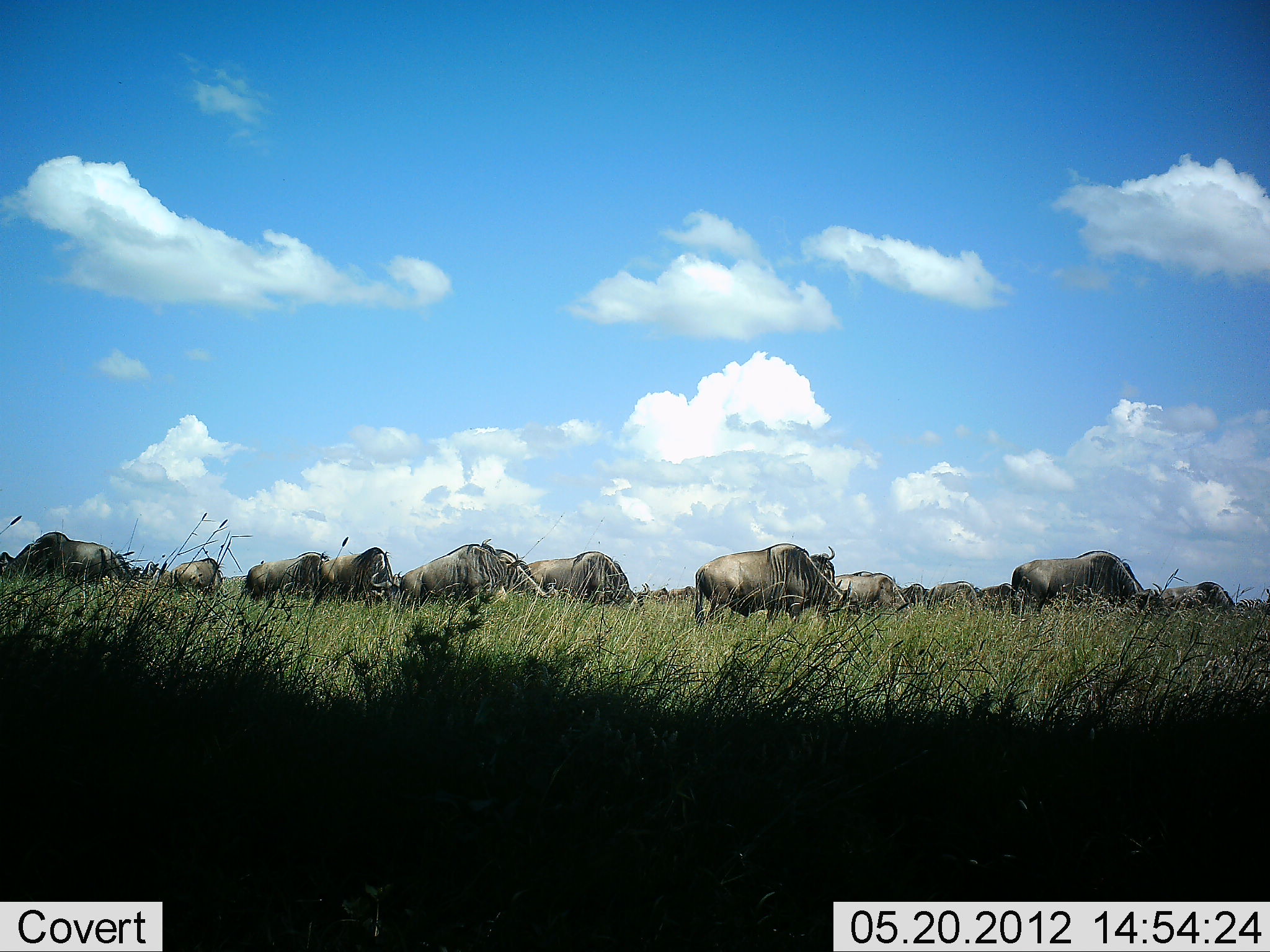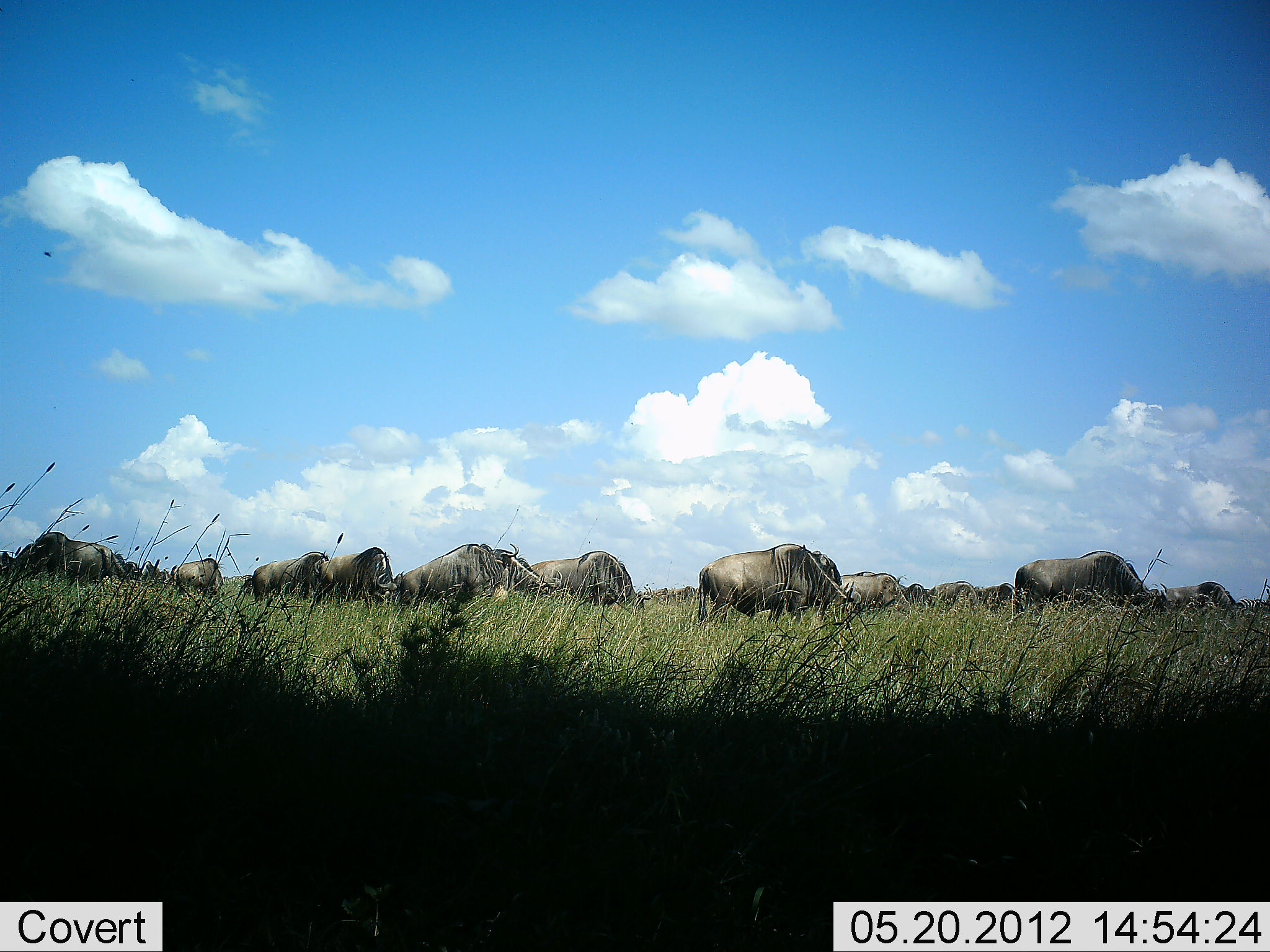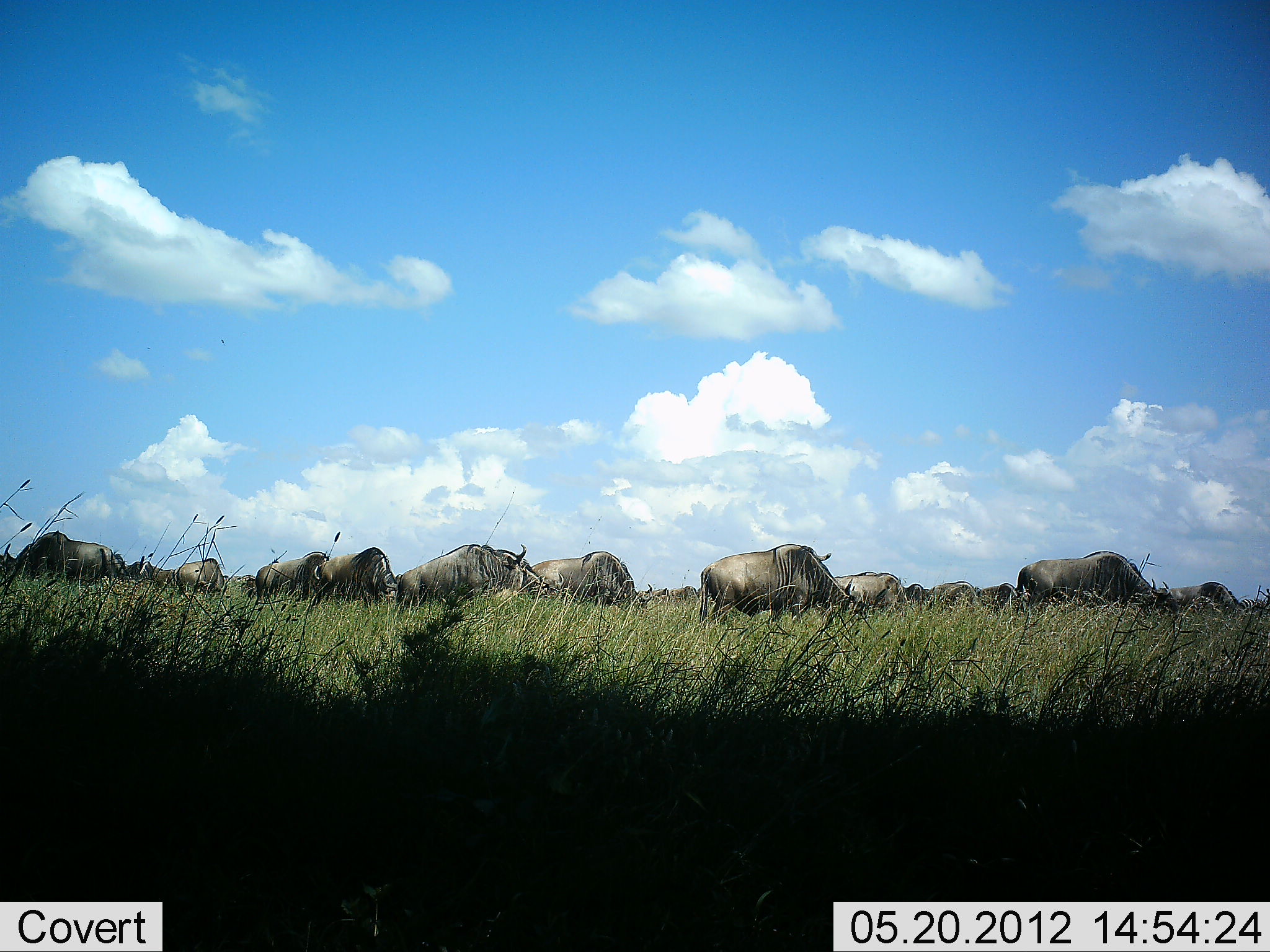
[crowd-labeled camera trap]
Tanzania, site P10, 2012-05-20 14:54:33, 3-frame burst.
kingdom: Animalia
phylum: Chordata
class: Mammalia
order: Artiodactyla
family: Bovidae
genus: Connochaetes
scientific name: Connochaetes taurinus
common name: blue wildebeest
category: wildebeest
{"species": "wildebeest (blue wildebeest) (Connochaetes taurinus)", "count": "11-50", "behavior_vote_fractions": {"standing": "60%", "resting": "0%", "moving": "10%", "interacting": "0%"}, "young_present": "0%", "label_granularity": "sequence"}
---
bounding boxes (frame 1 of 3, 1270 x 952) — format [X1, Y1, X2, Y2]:
animal: [694, 543, 860, 628]; [1011, 549, 1175, 616]; [371, 544, 507, 604]; [520, 551, 651, 610]; [0, 532, 134, 585]; [480, 538, 556, 600]; [317, 546, 393, 606]; [245, 551, 335, 599]; [835, 571, 914, 615]; [1159, 581, 1235, 610]; [170, 558, 226, 591]; [921, 580, 977, 608]; [135, 561, 171, 588]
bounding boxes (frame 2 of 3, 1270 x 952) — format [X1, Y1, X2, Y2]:
animal: [694, 543, 860, 628]; [1015, 549, 1175, 616]; [520, 551, 651, 610]; [0, 532, 134, 585]; [393, 543, 507, 604]; [317, 546, 404, 606]; [245, 551, 331, 599]; [835, 571, 914, 615]; [1159, 581, 1235, 610]; [170, 558, 226, 591]; [921, 580, 977, 608]; [900, 584, 930, 606]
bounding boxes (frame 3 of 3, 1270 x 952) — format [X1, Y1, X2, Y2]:
animal: [701, 543, 860, 624]; [1015, 550, 1180, 617]; [393, 543, 526, 604]; [0, 532, 131, 585]; [530, 551, 651, 606]; [317, 546, 401, 606]; [492, 538, 564, 597]; [244, 551, 331, 599]; [835, 571, 914, 615]; [1159, 581, 1239, 610]; [174, 558, 226, 591]; [921, 580, 977, 608]; [900, 583, 930, 606]